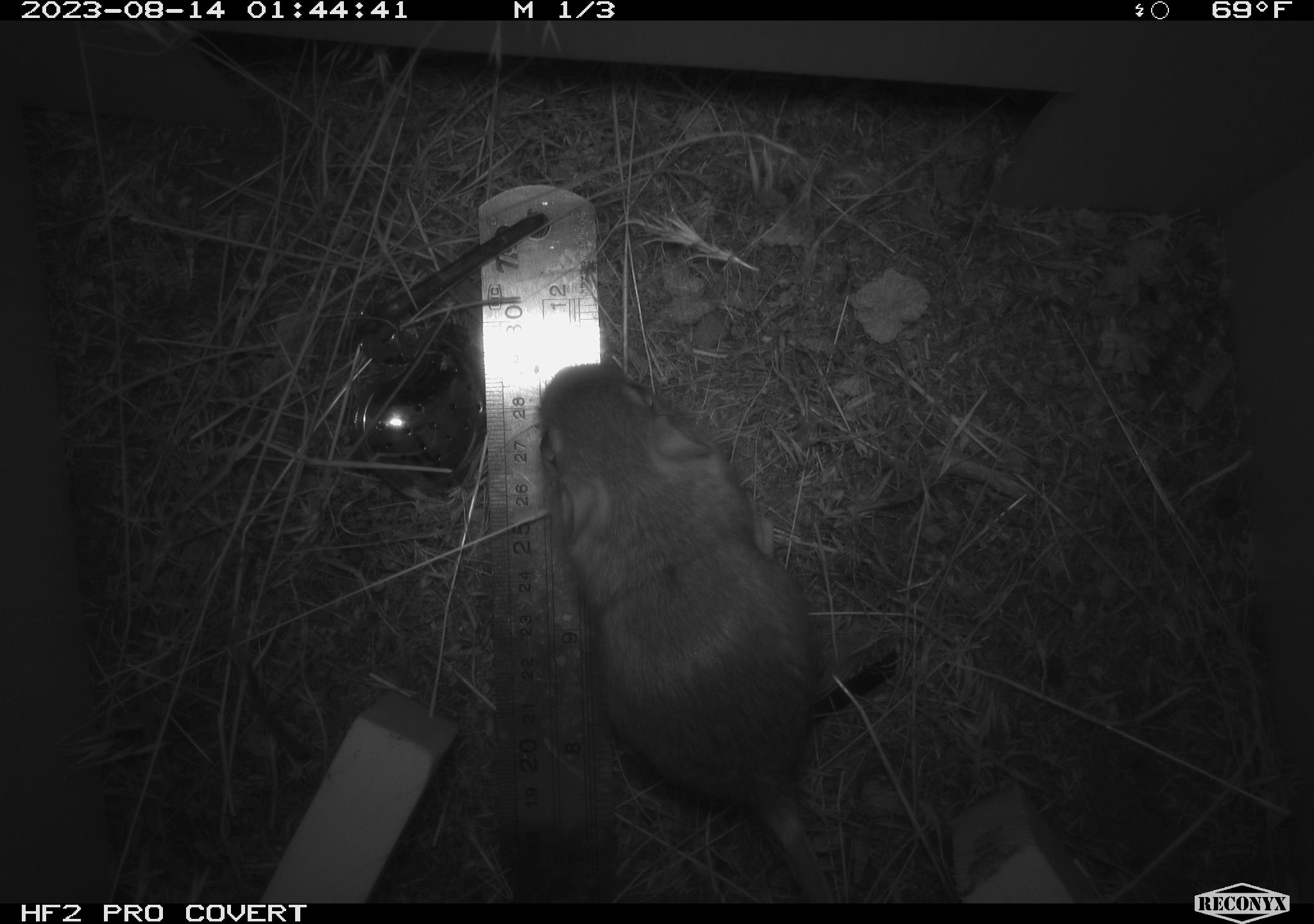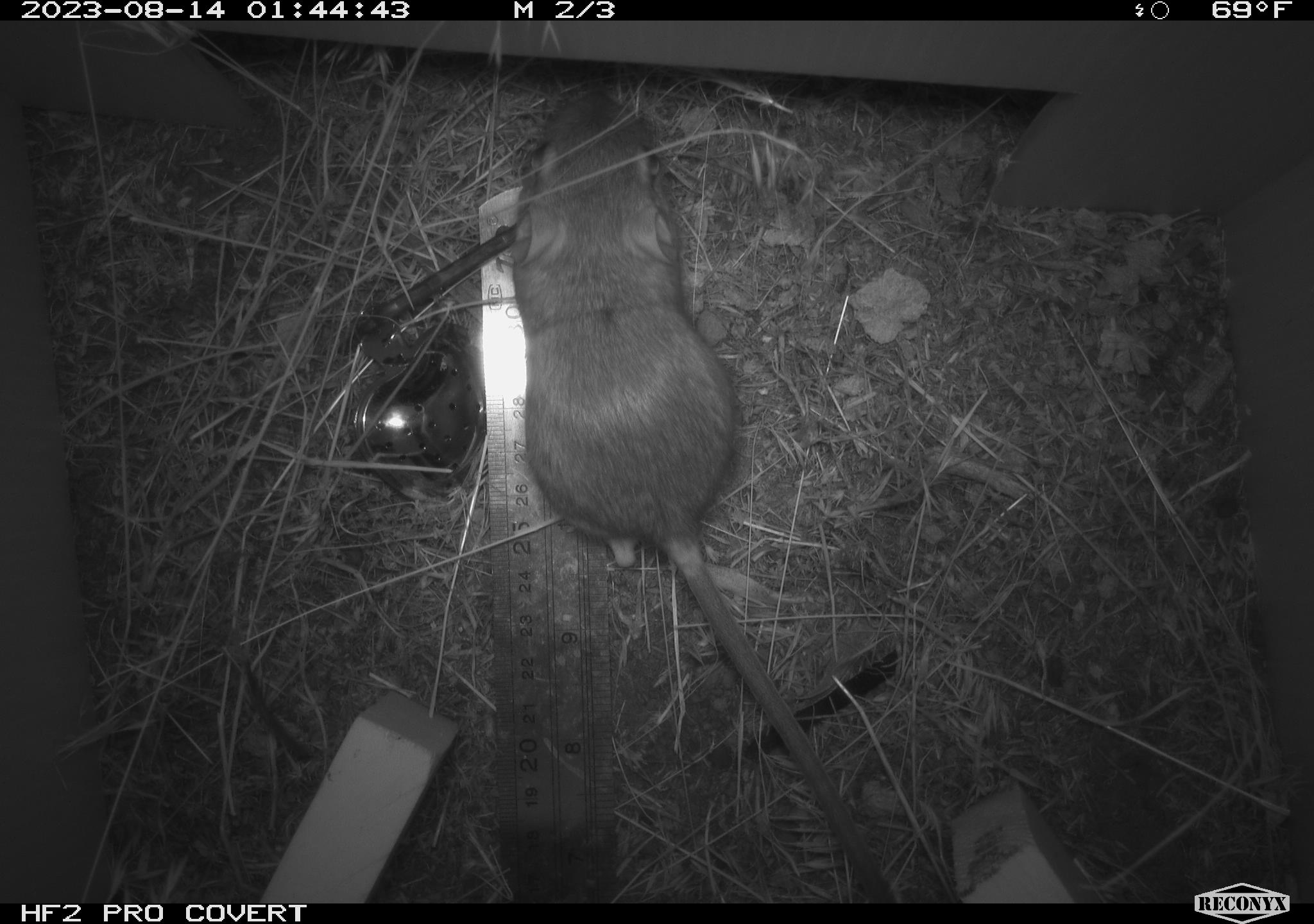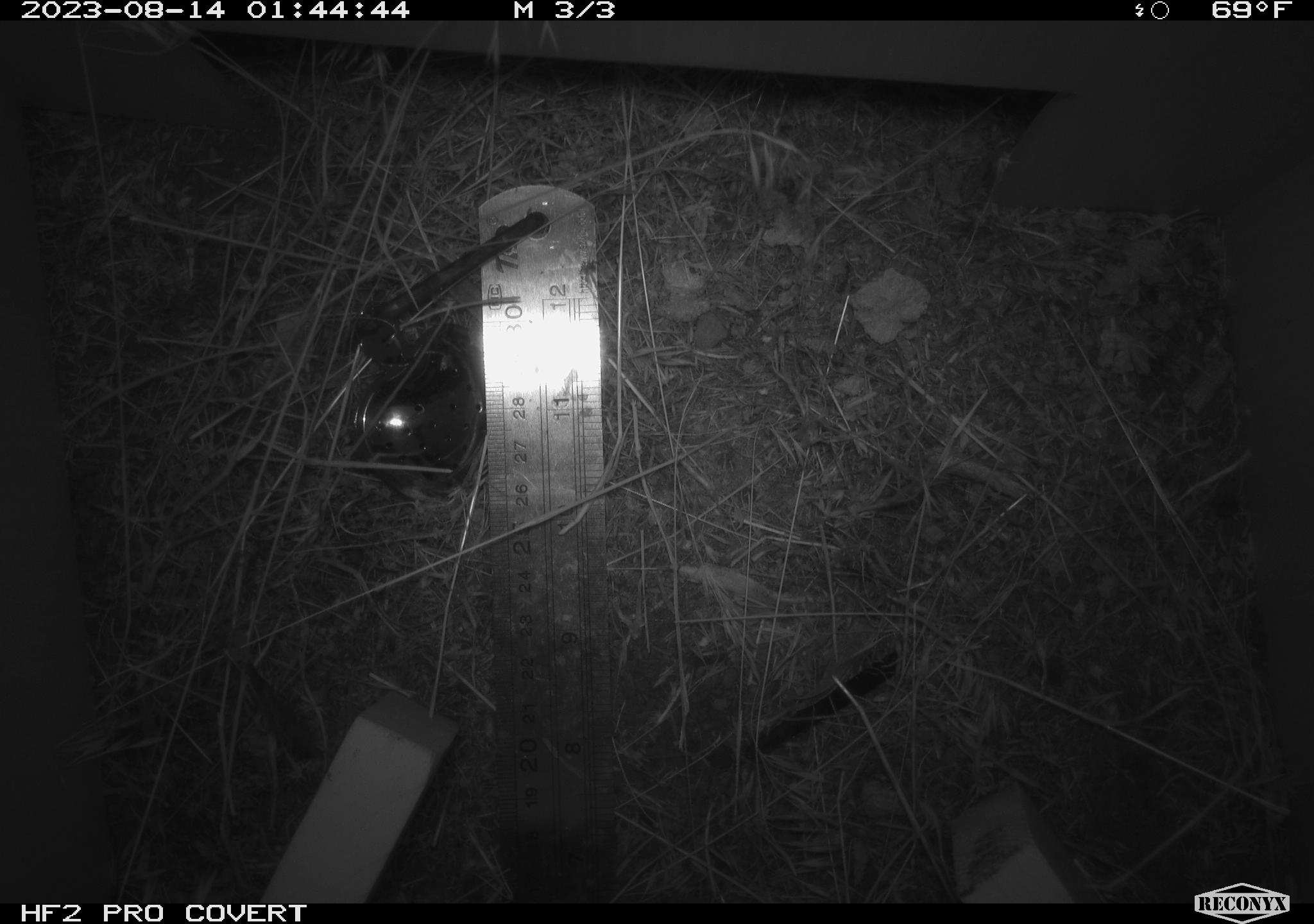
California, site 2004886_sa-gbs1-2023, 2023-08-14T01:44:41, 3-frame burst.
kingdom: Animalia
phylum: Chordata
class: Mammalia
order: Rodentia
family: Heteromyidae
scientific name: Heteromyidae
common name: kangaroo rats and pocket mice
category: heteromyidae family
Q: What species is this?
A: Heteromyidae family (kangaroo rats and pocket mice) (Heteromyidae).